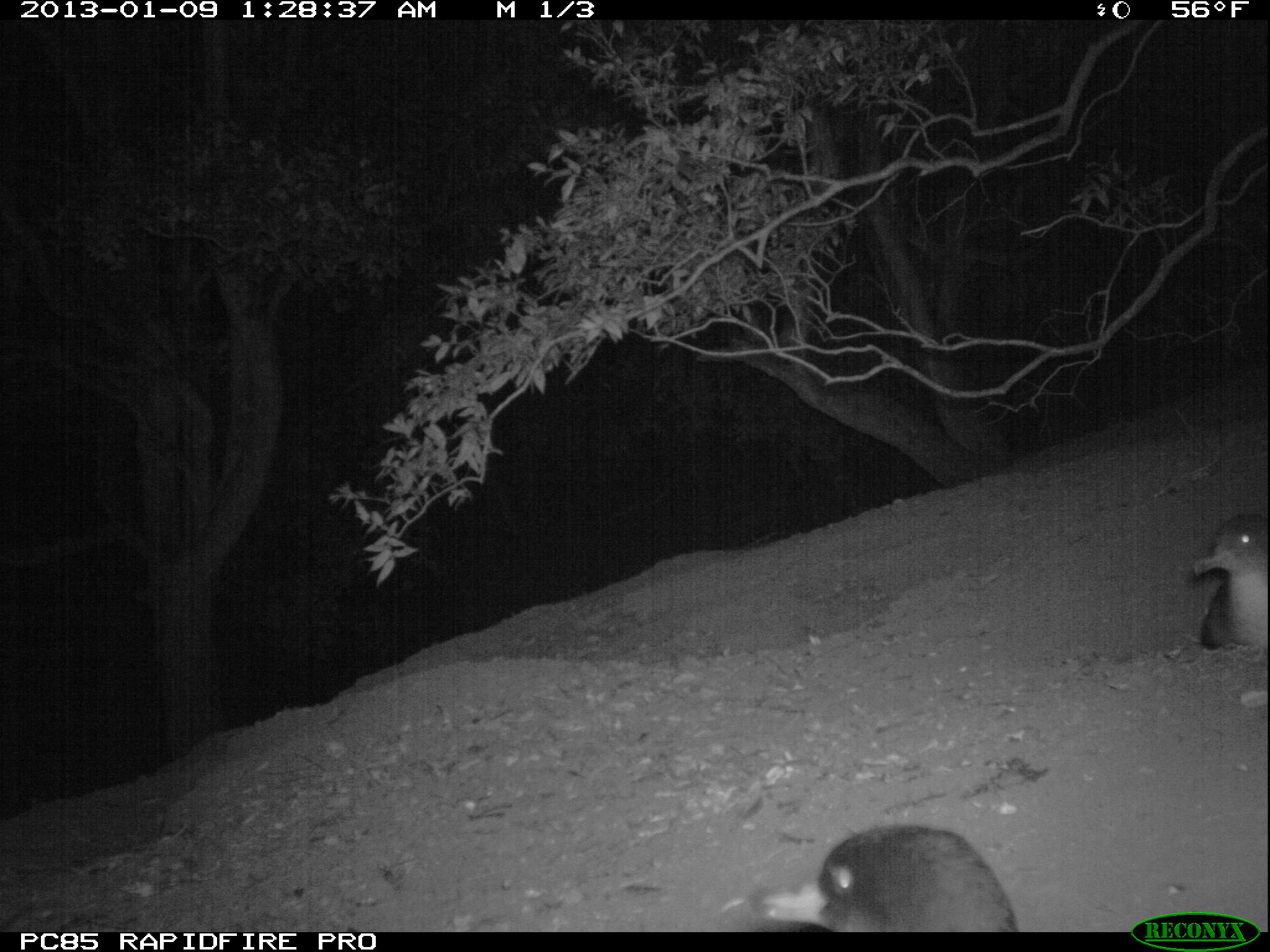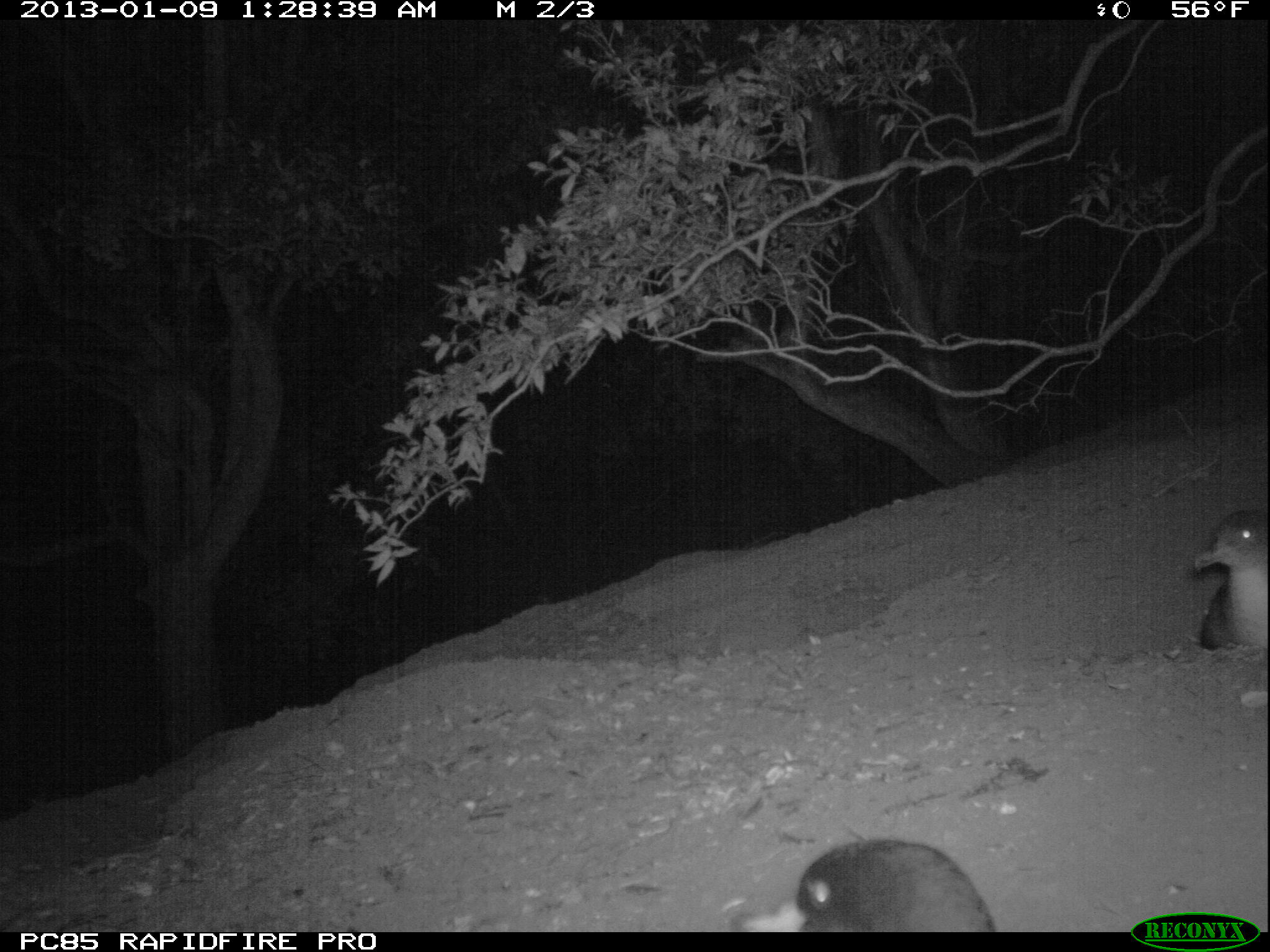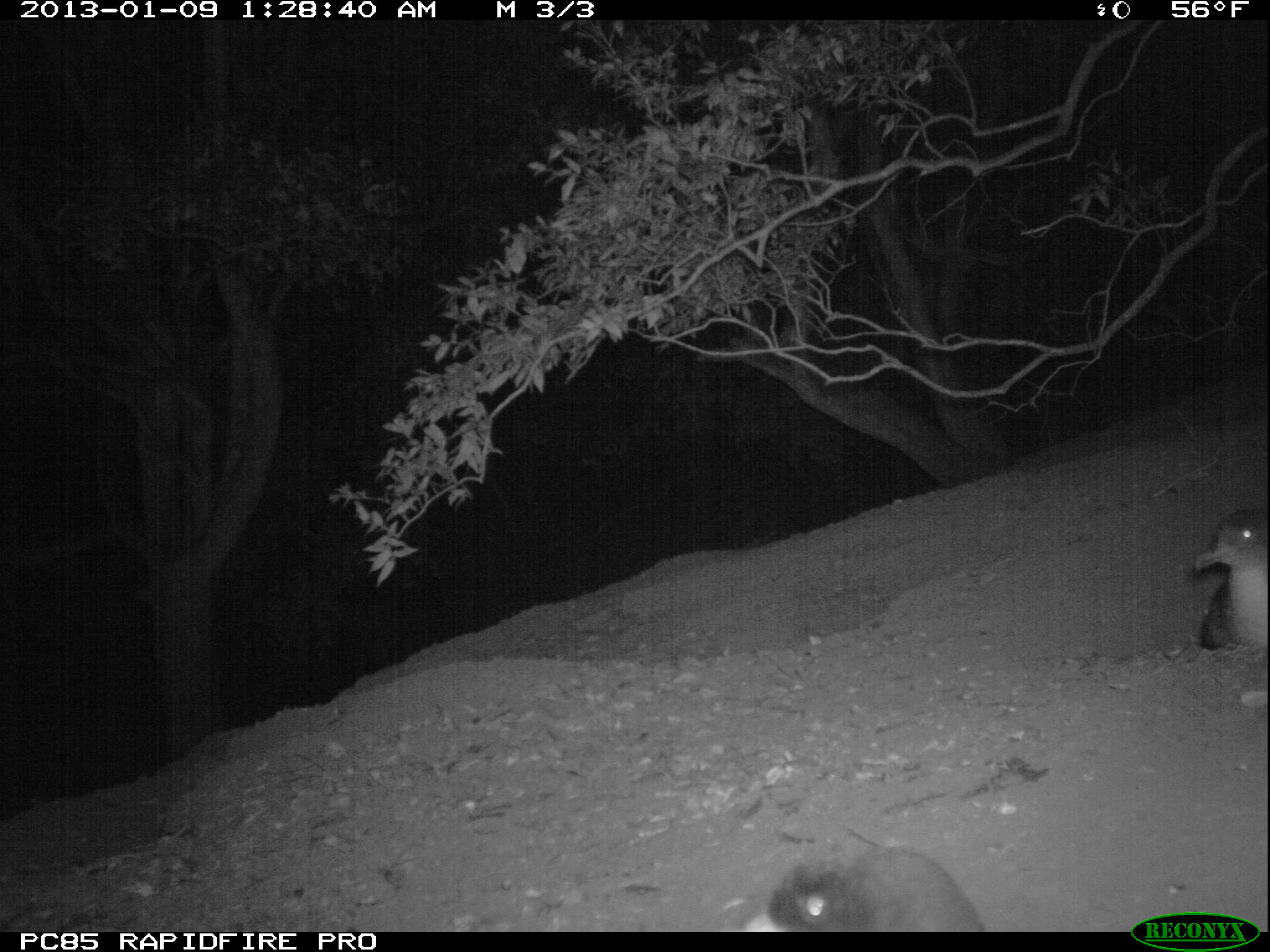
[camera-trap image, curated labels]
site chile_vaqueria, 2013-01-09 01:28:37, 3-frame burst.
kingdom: Animalia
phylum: Chordata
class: Aves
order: Procellariiformes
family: Procellariidae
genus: Calonectris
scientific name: Calonectris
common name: shearwater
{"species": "shearwater (Calonectris)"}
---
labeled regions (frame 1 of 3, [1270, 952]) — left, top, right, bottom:
shearwater: 770, 821, 1022, 932; 1184, 509, 1270, 665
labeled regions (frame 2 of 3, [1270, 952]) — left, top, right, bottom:
shearwater: 739, 835, 1003, 933; 1188, 504, 1269, 664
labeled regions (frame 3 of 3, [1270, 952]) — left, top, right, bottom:
shearwater: 755, 843, 988, 932; 1187, 503, 1269, 690